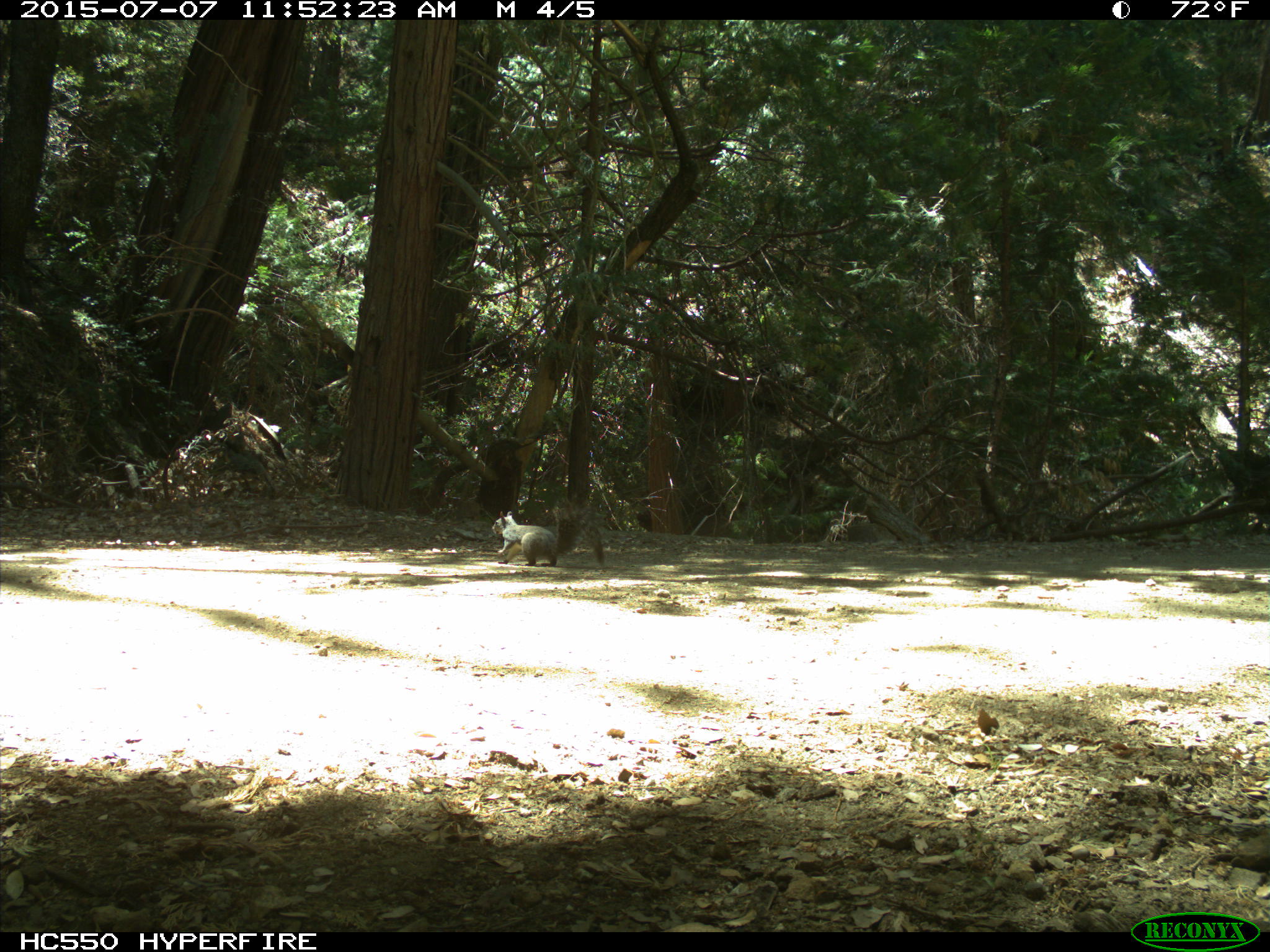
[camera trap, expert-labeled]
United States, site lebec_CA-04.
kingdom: Animalia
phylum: Chordata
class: Mammalia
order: Rodentia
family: Sciuridae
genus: Sciurus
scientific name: Sciurus carolinensis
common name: eastern gray squirrel